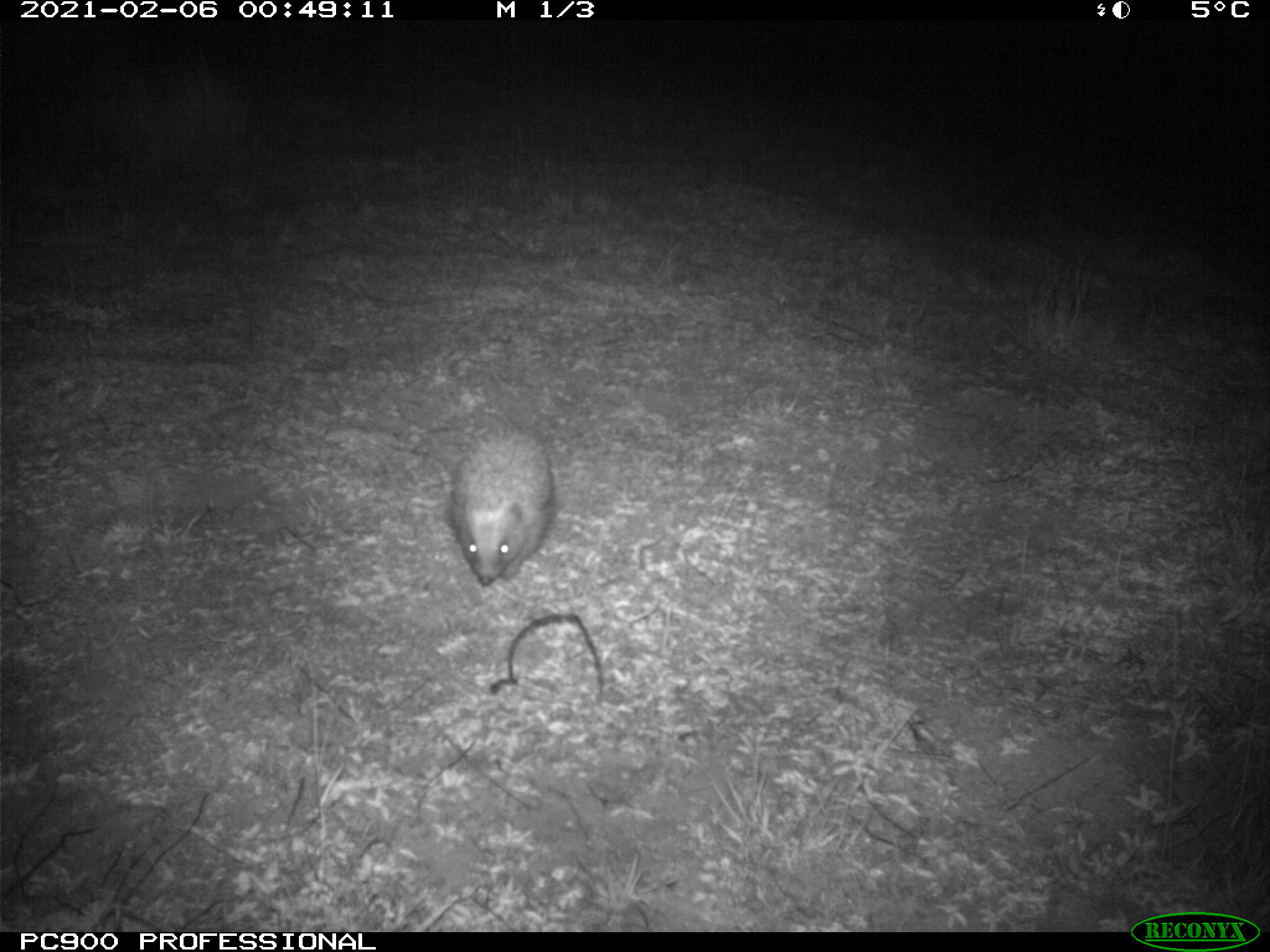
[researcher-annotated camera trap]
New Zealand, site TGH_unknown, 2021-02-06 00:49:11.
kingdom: Animalia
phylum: Chordata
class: Mammalia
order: Eulipotyphla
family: Erinaceidae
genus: Erinaceus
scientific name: Erinaceus europaeus europaeus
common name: european hedgehog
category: hedgehog